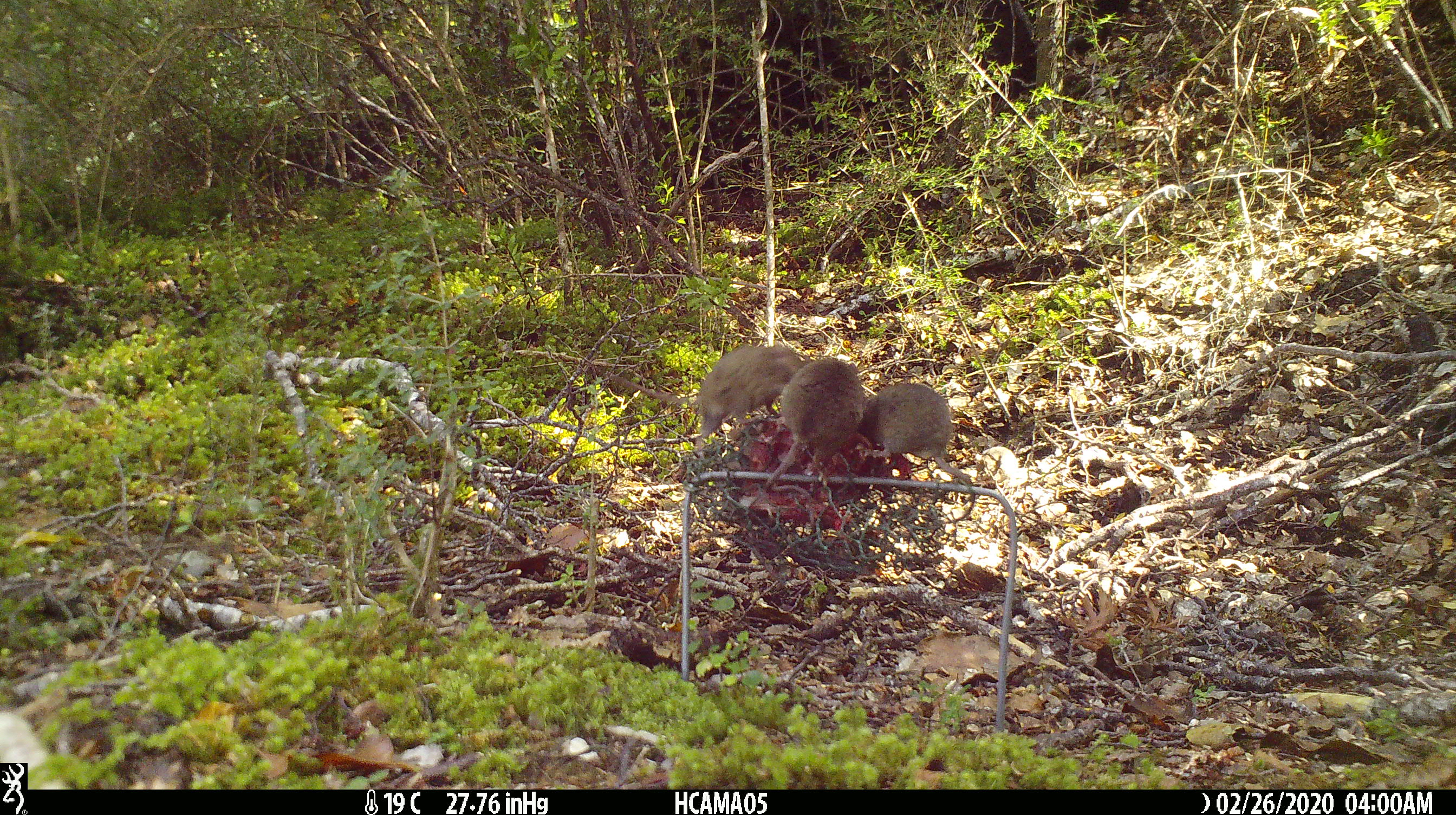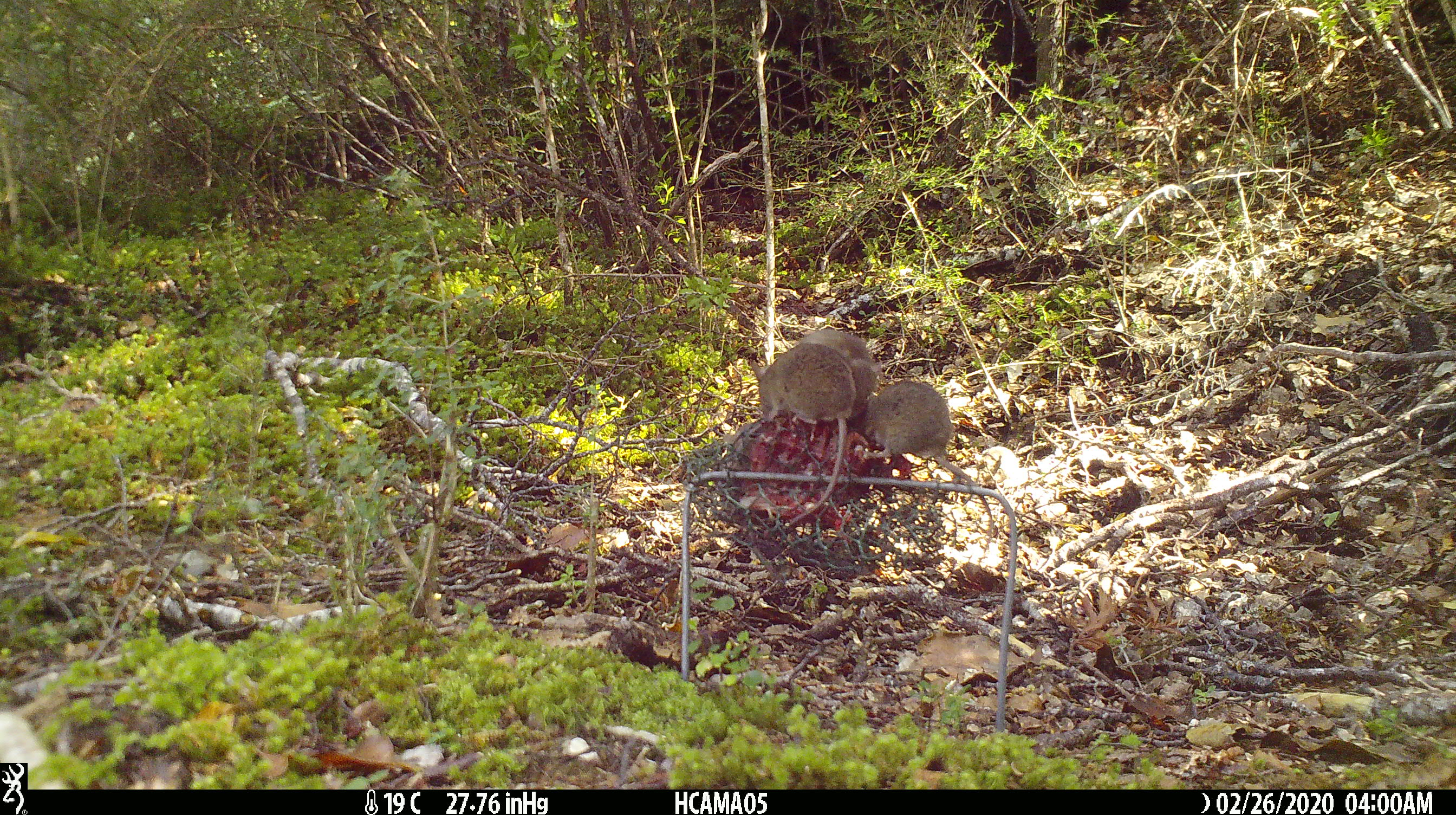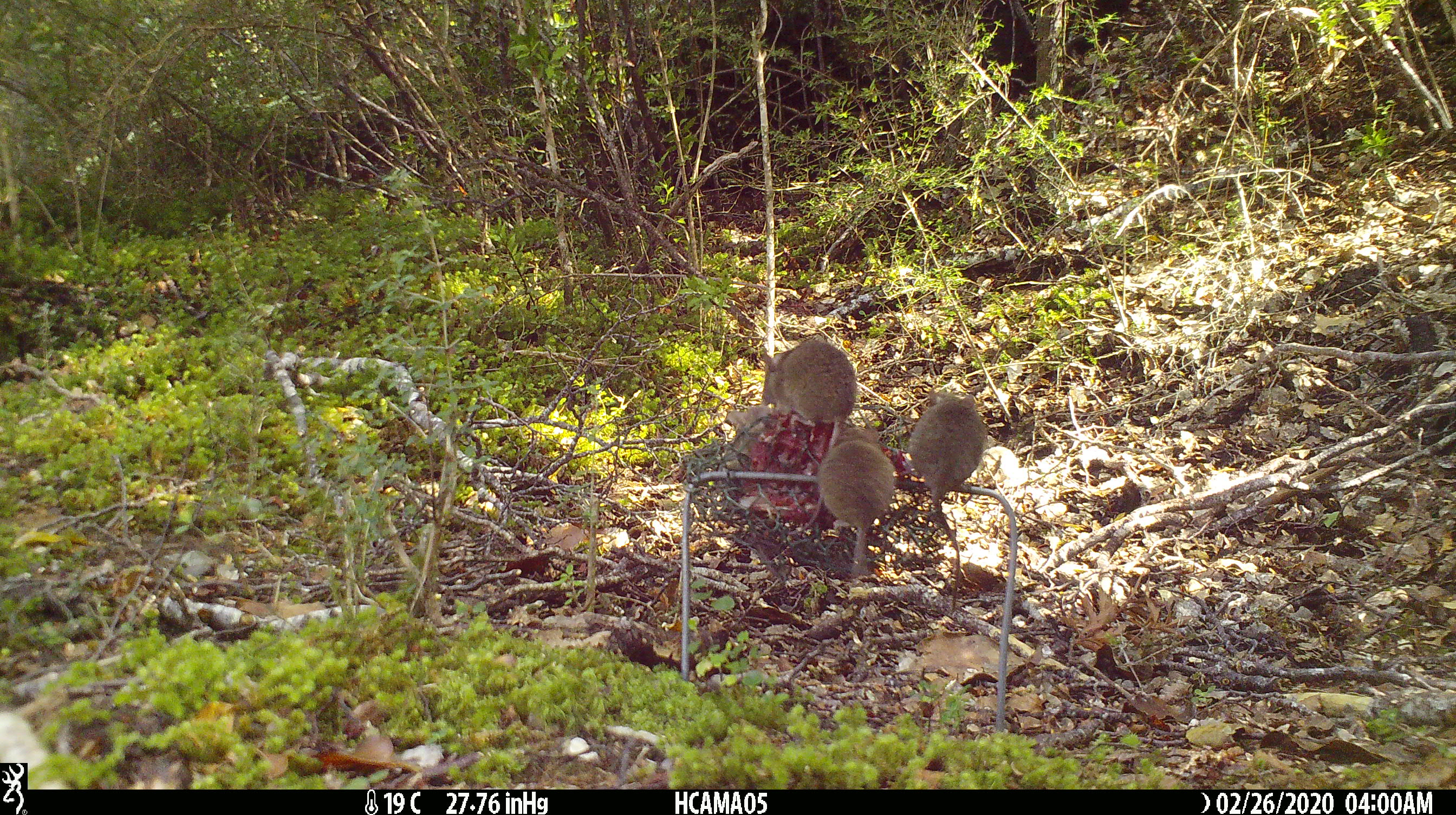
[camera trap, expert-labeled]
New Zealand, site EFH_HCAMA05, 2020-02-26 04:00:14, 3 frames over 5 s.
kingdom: Animalia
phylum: Chordata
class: Mammalia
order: Rodentia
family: Muridae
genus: Mus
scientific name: Mus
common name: mouse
Mouse (Mus).